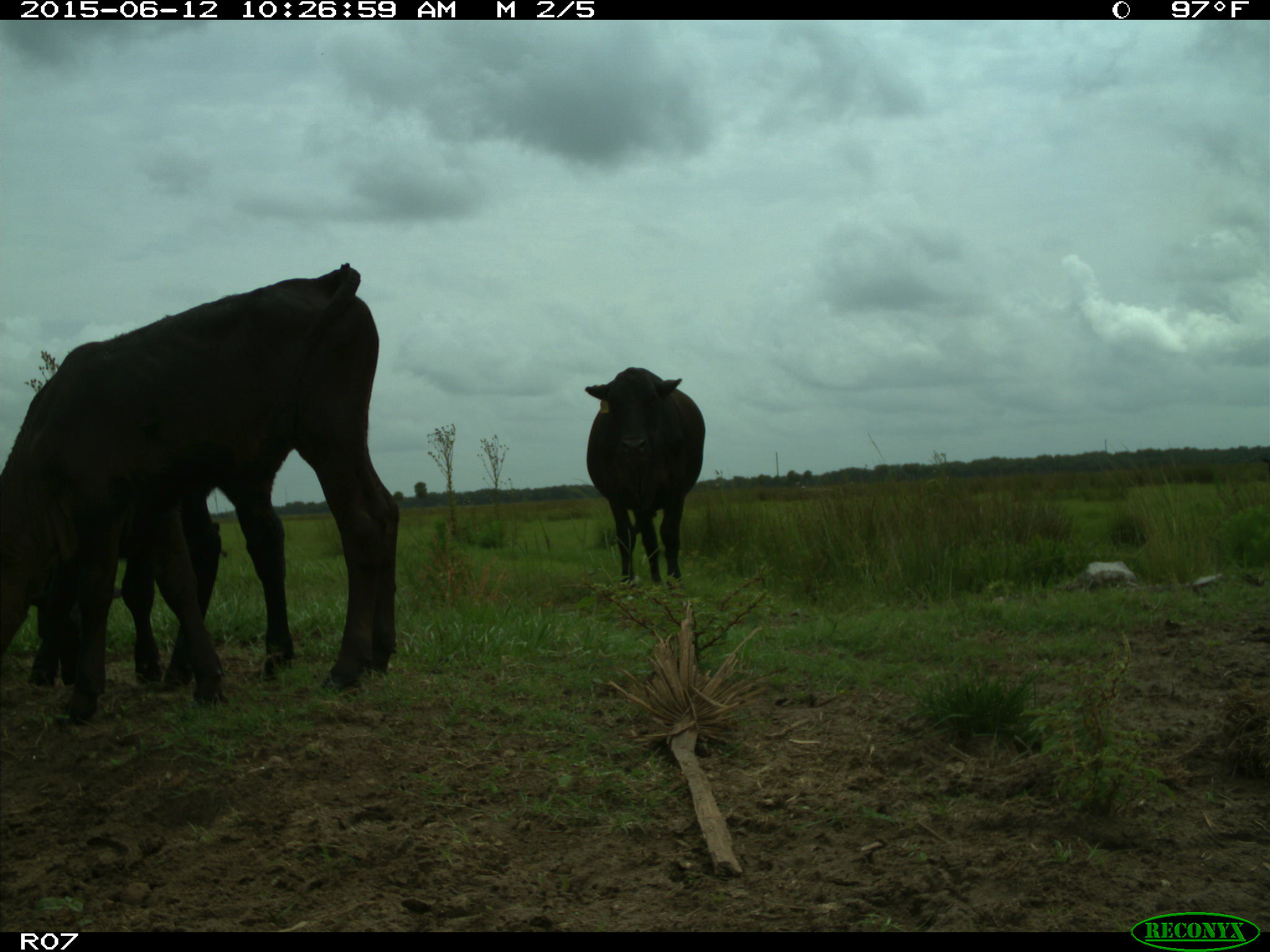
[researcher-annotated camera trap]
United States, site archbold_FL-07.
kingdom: Animalia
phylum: Chordata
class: Mammalia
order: Artiodactyla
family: Bovidae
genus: Bos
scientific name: Bos taurus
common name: domestic cow